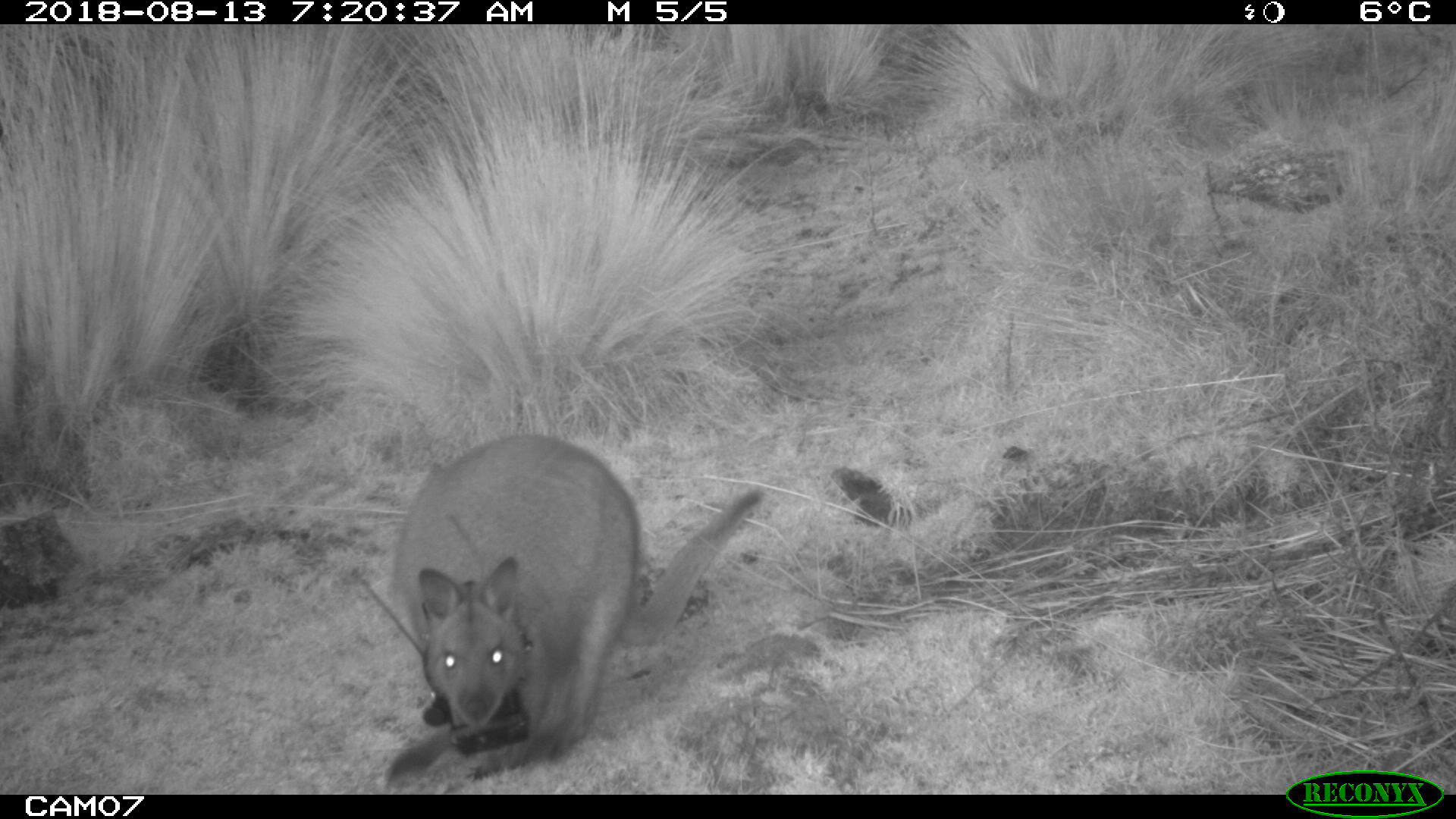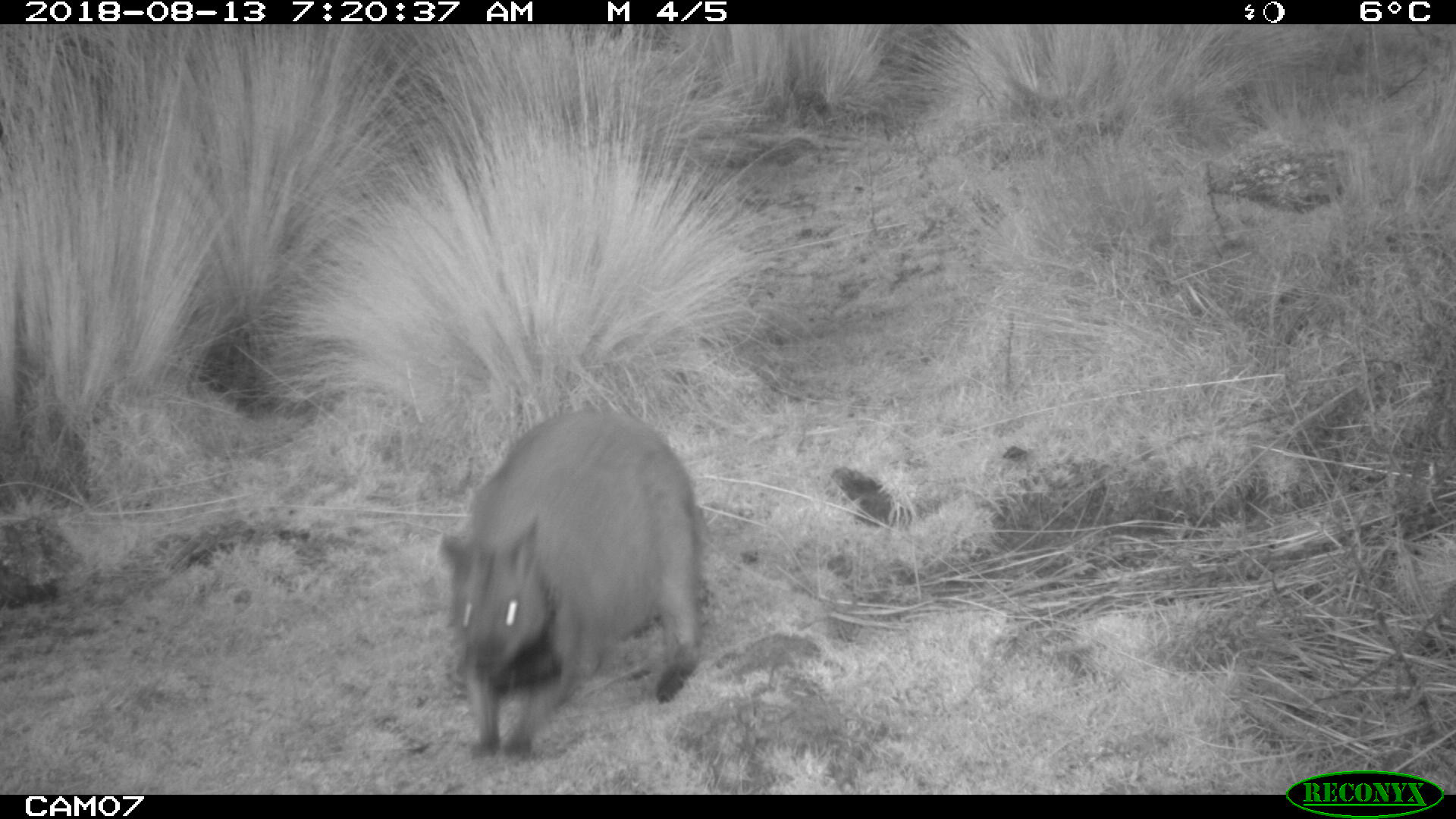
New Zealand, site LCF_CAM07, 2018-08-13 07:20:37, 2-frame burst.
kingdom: Animalia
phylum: Chordata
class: Mammalia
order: Diprotodontia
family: Macropodidae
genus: Notamacropus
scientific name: Notamacropus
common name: wallaby